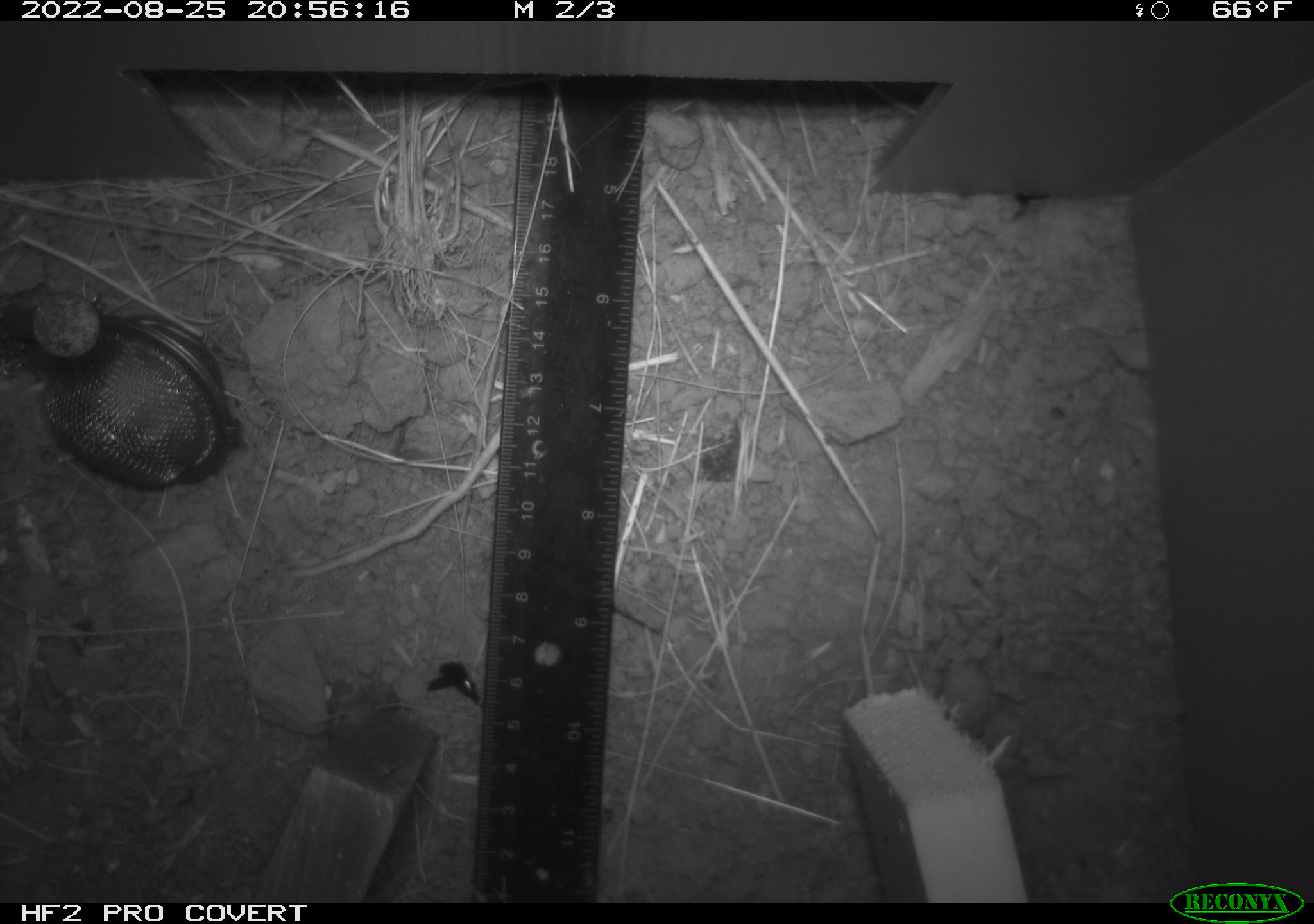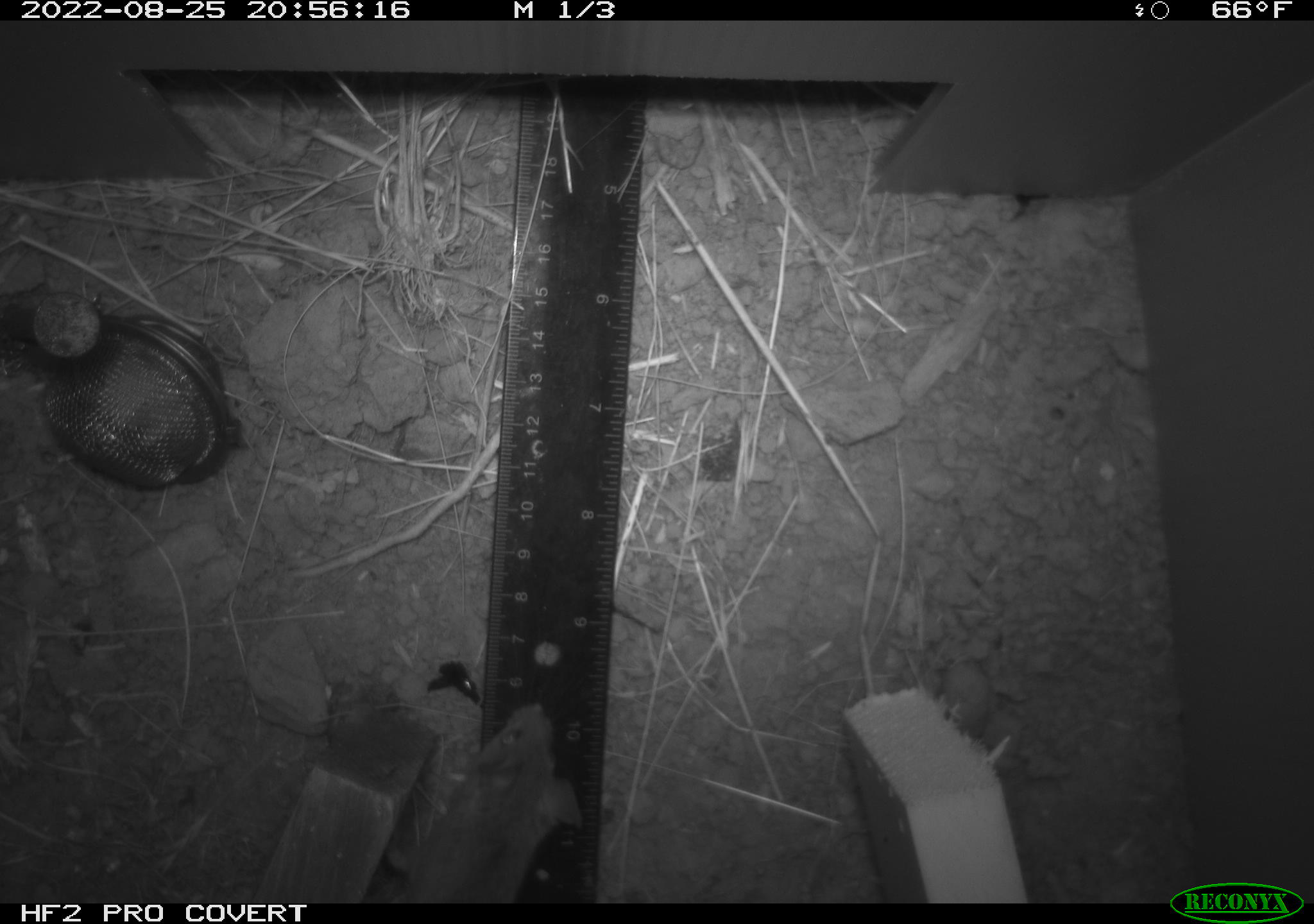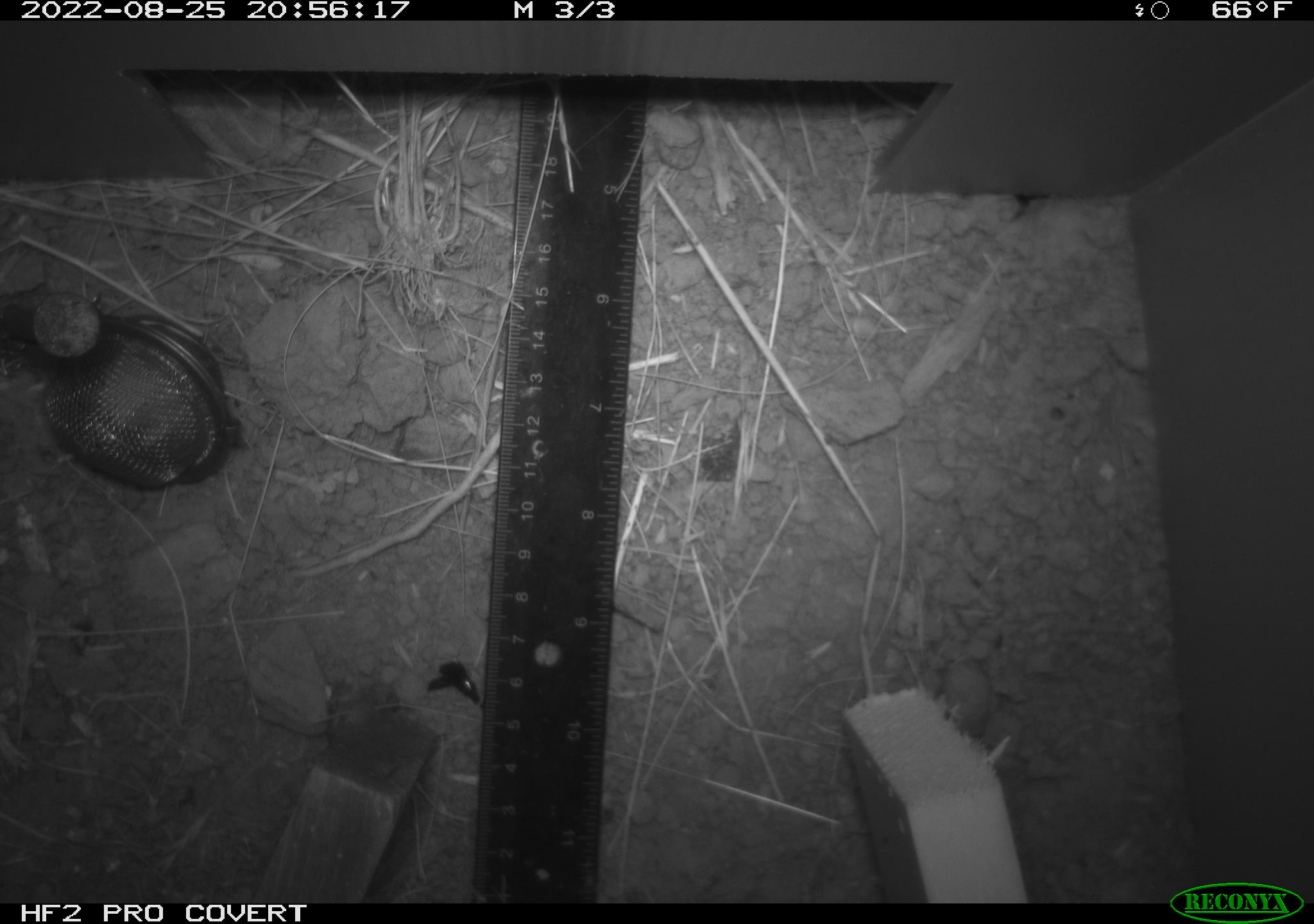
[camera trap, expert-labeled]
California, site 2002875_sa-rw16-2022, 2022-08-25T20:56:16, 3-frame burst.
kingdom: Animalia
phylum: Chordata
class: Mammalia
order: Rodentia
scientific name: Rodentia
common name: rodent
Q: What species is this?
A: Rodent (Rodentia).